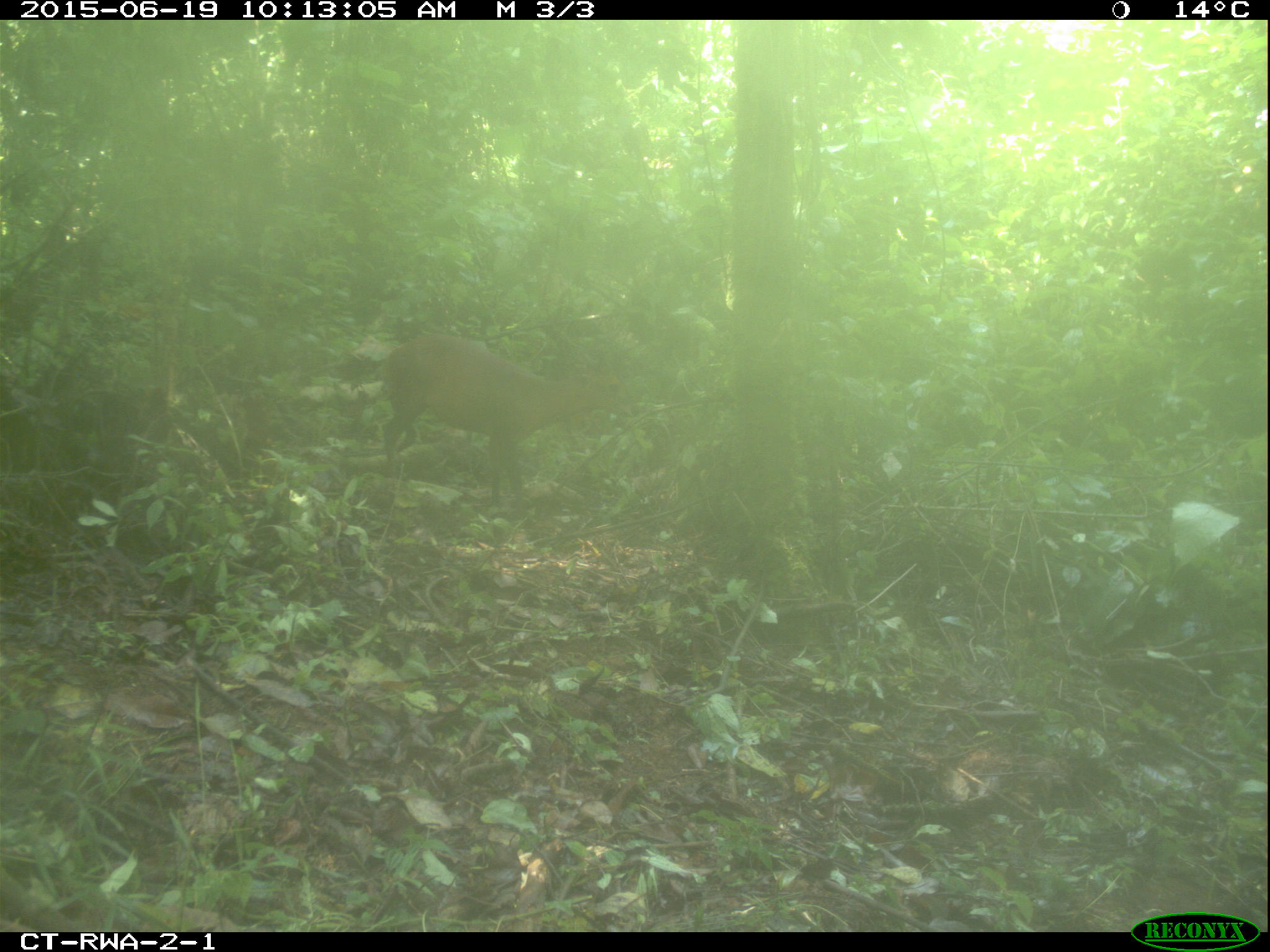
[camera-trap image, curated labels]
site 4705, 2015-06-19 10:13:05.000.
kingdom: Animalia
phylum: Chordata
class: Mammalia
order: Artiodactyla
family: Bovidae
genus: Cephalophus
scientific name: Cephalophus nigrifrons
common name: black-fronted duiker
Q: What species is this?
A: Cephalophus nigrifrons (black-fronted duiker).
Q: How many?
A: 1.